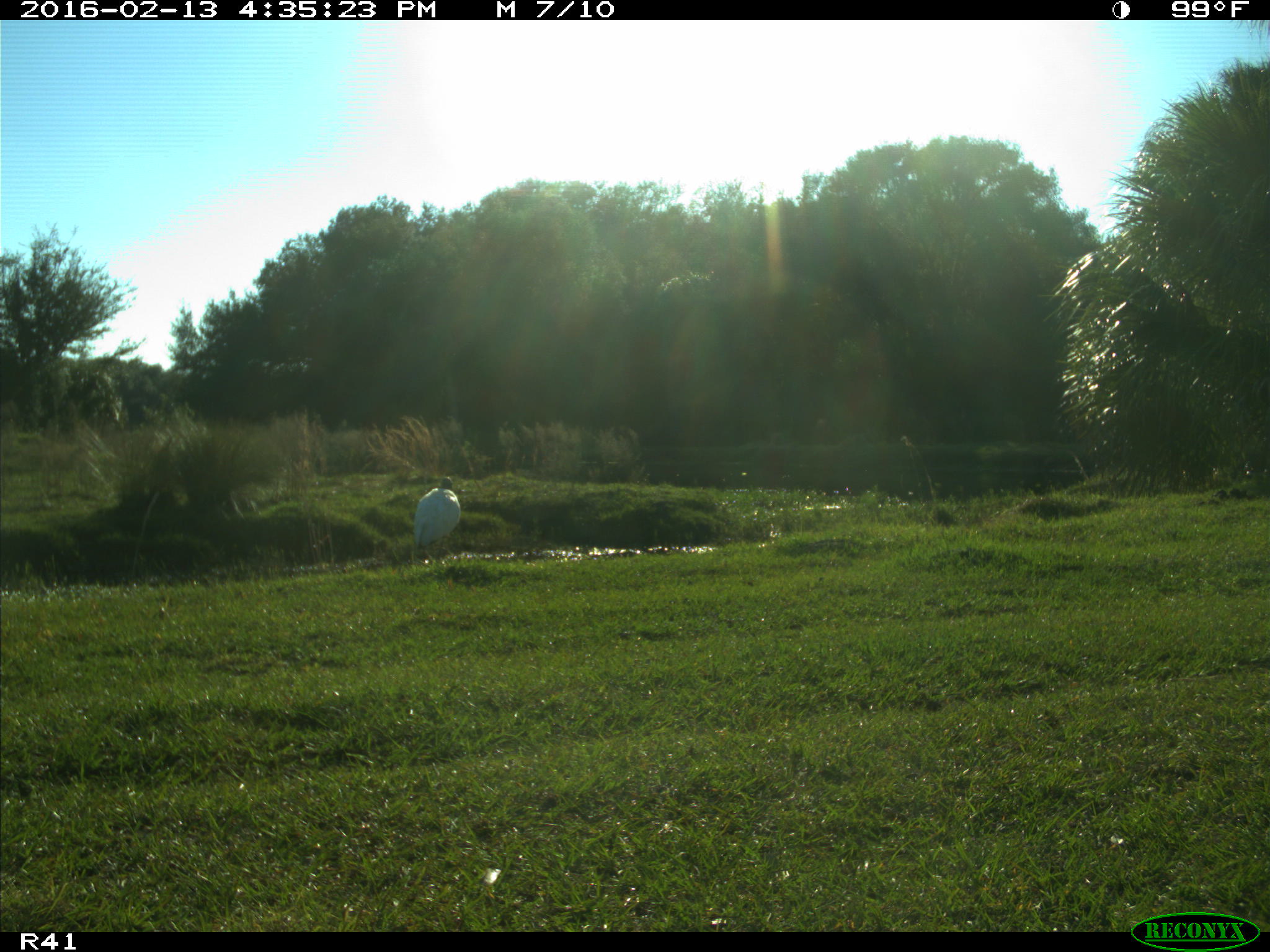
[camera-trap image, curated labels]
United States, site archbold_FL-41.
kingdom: Animalia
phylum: Chordata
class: Aves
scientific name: Aves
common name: birds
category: unidentified bird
Unidentified bird (birds) (Aves).